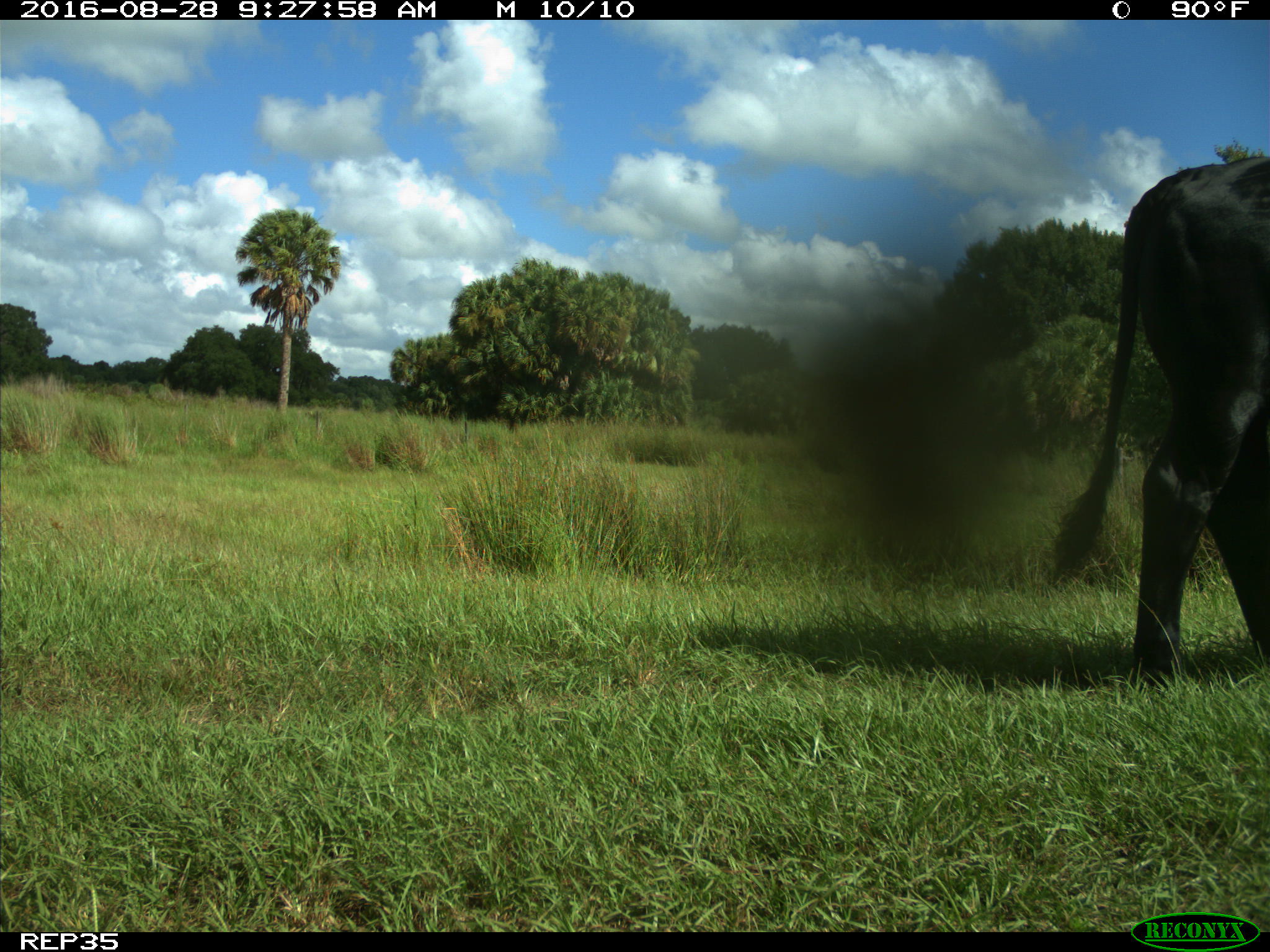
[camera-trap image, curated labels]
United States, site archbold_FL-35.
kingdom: Animalia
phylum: Chordata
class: Mammalia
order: Artiodactyla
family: Bovidae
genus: Bos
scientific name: Bos taurus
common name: domestic cow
Bos taurus (domestic cow).